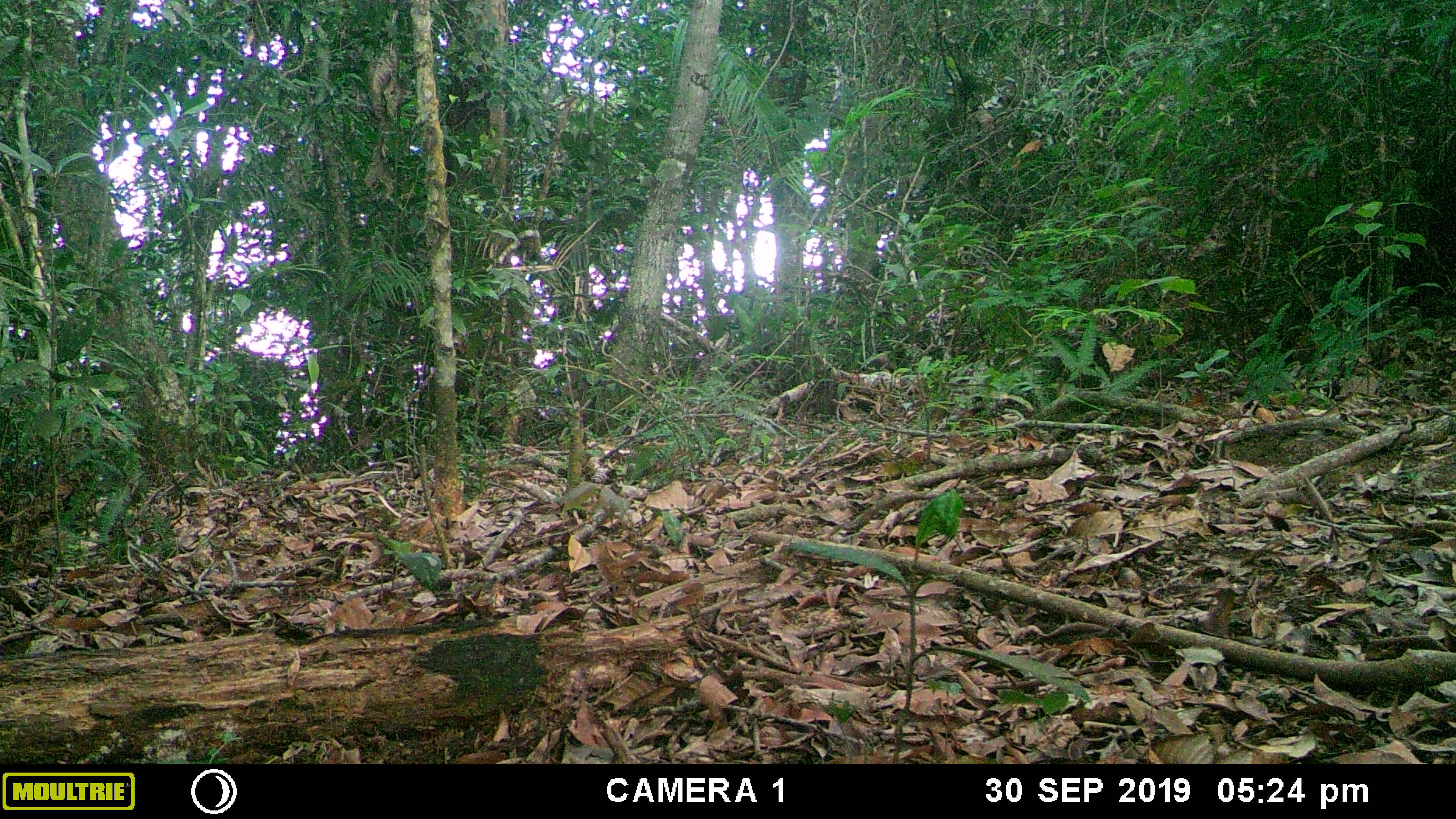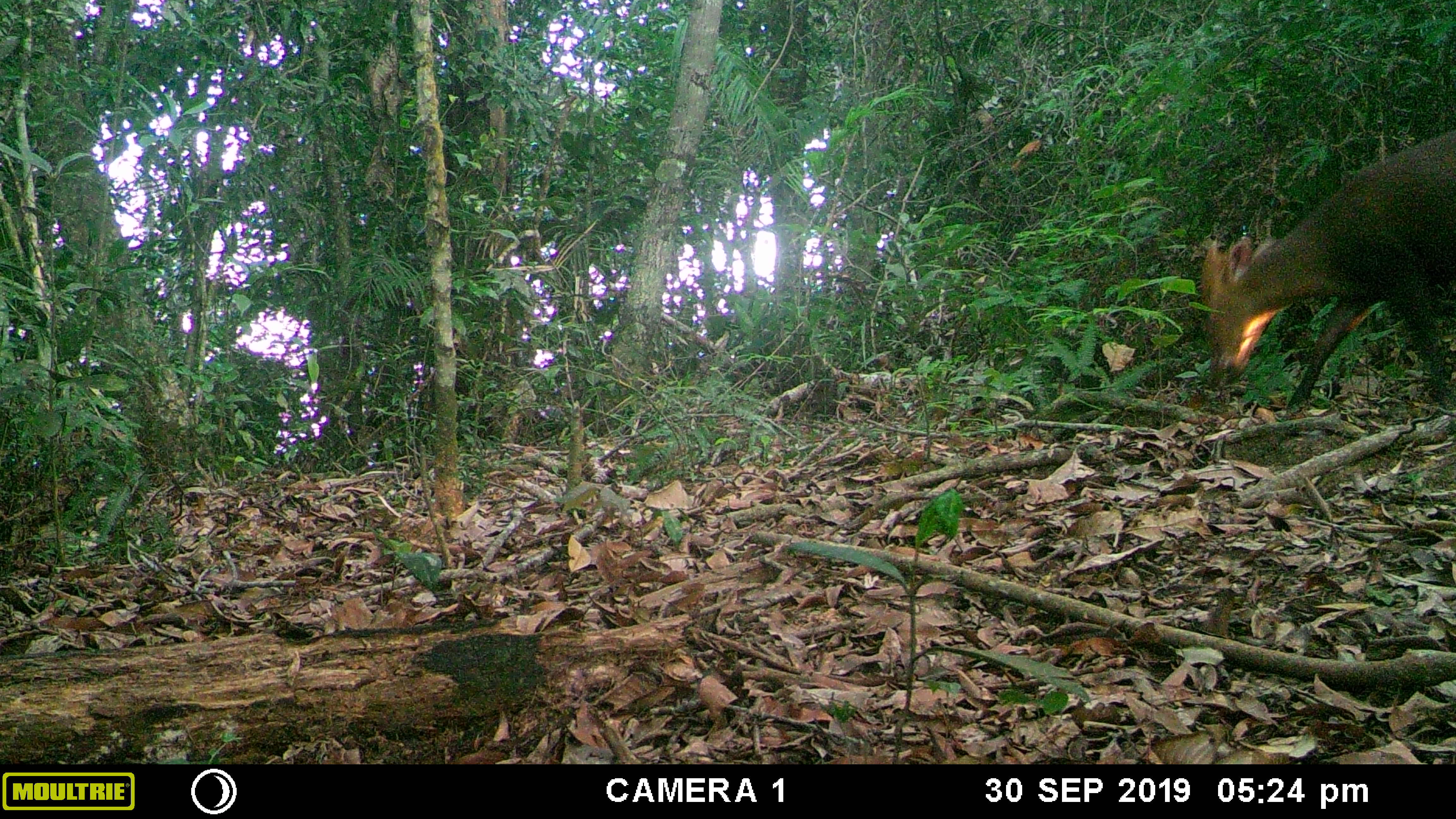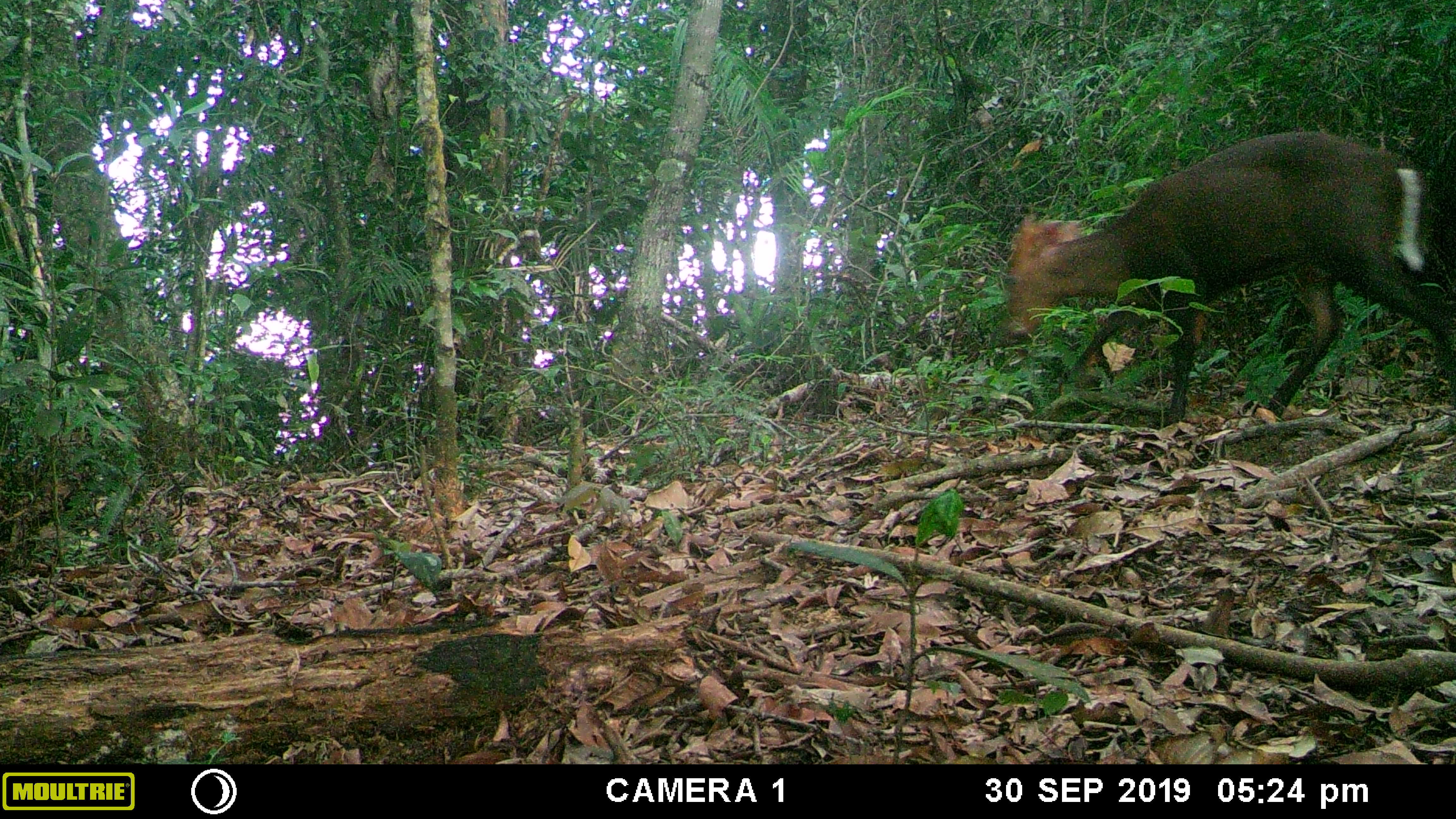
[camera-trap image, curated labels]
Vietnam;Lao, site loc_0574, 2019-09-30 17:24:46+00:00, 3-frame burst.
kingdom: Animalia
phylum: Chordata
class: Mammalia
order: Artiodactyla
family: Cervidae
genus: Muntiacus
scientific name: Muntiacus rooseveltorum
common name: roosevelt's muntjac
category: roosevelts muntjac group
Roosevelts muntjac group (roosevelt's muntjac) (Muntiacus rooseveltorum). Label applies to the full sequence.